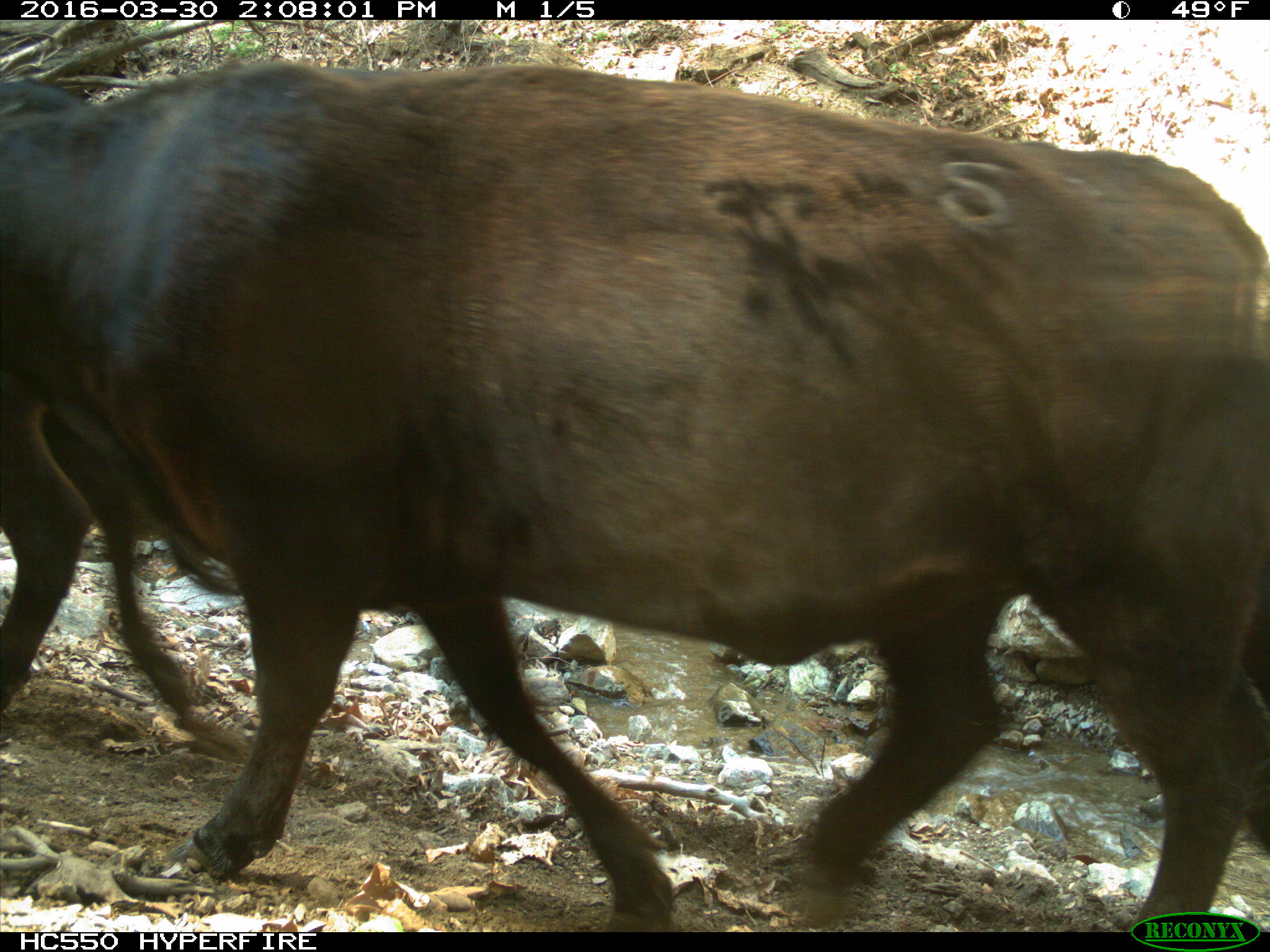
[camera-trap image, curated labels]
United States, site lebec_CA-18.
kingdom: Animalia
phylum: Chordata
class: Mammalia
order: Artiodactyla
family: Bovidae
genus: Bos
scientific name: Bos taurus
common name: domestic cow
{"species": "Bos taurus (domestic cow)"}